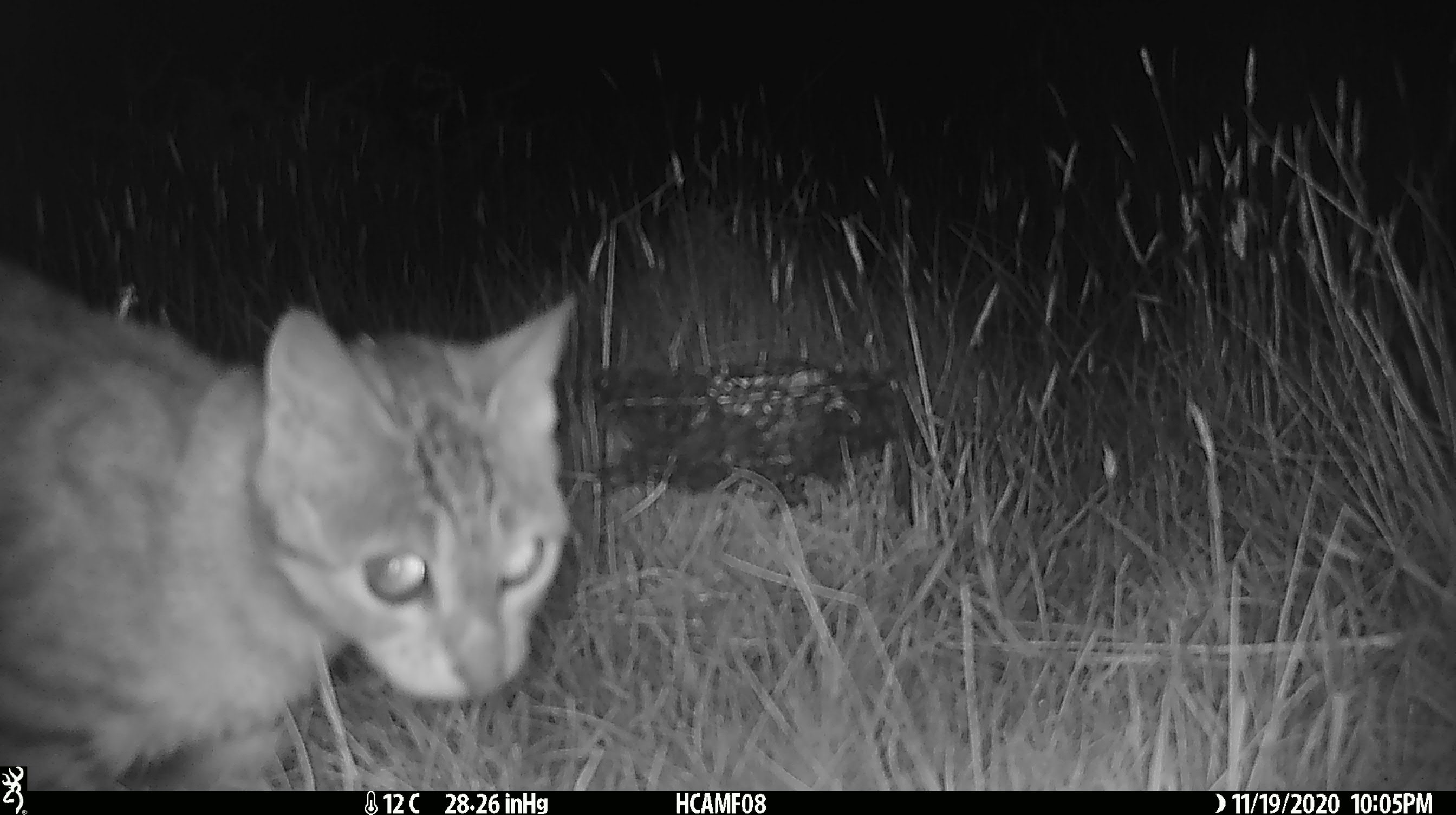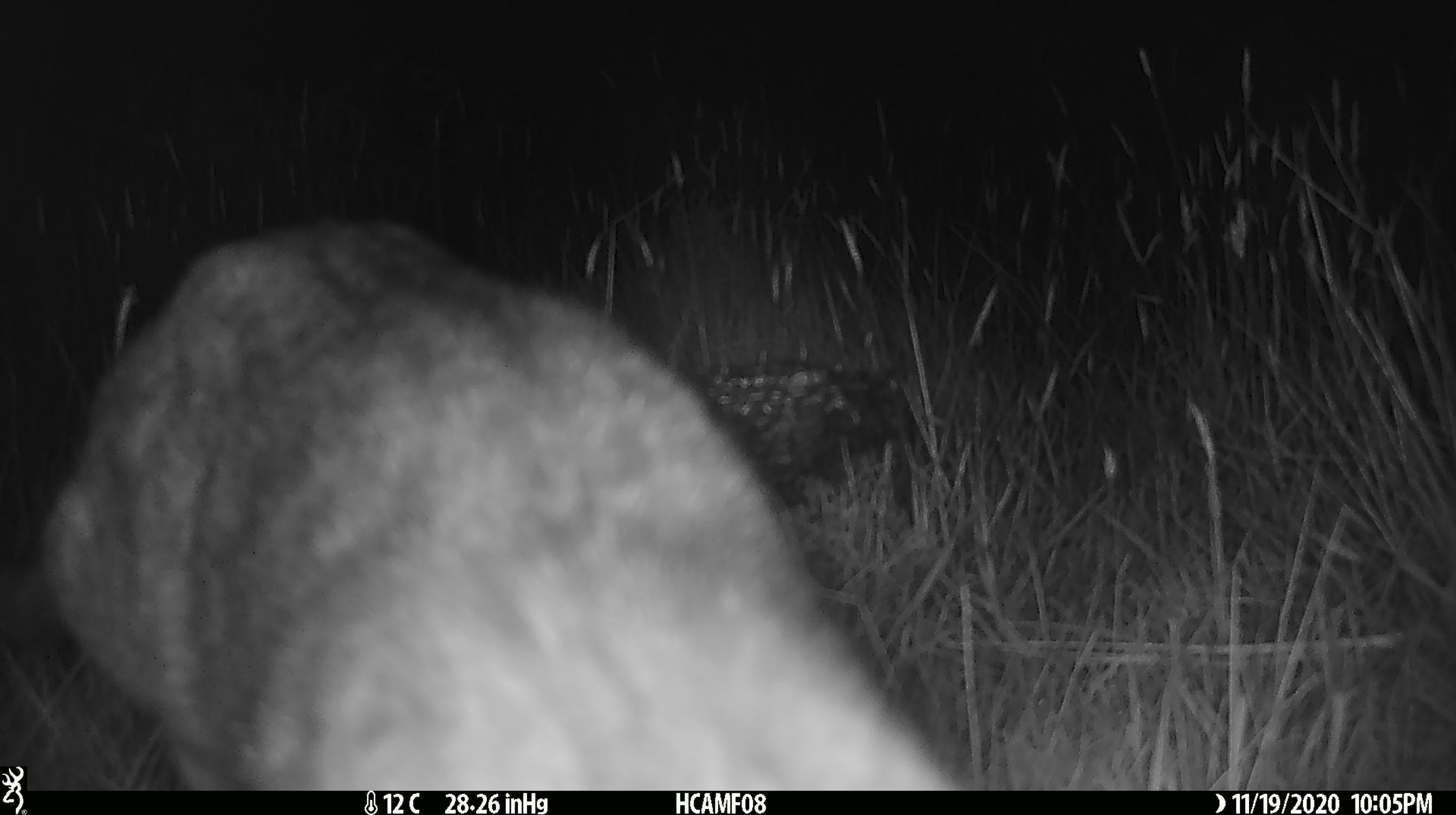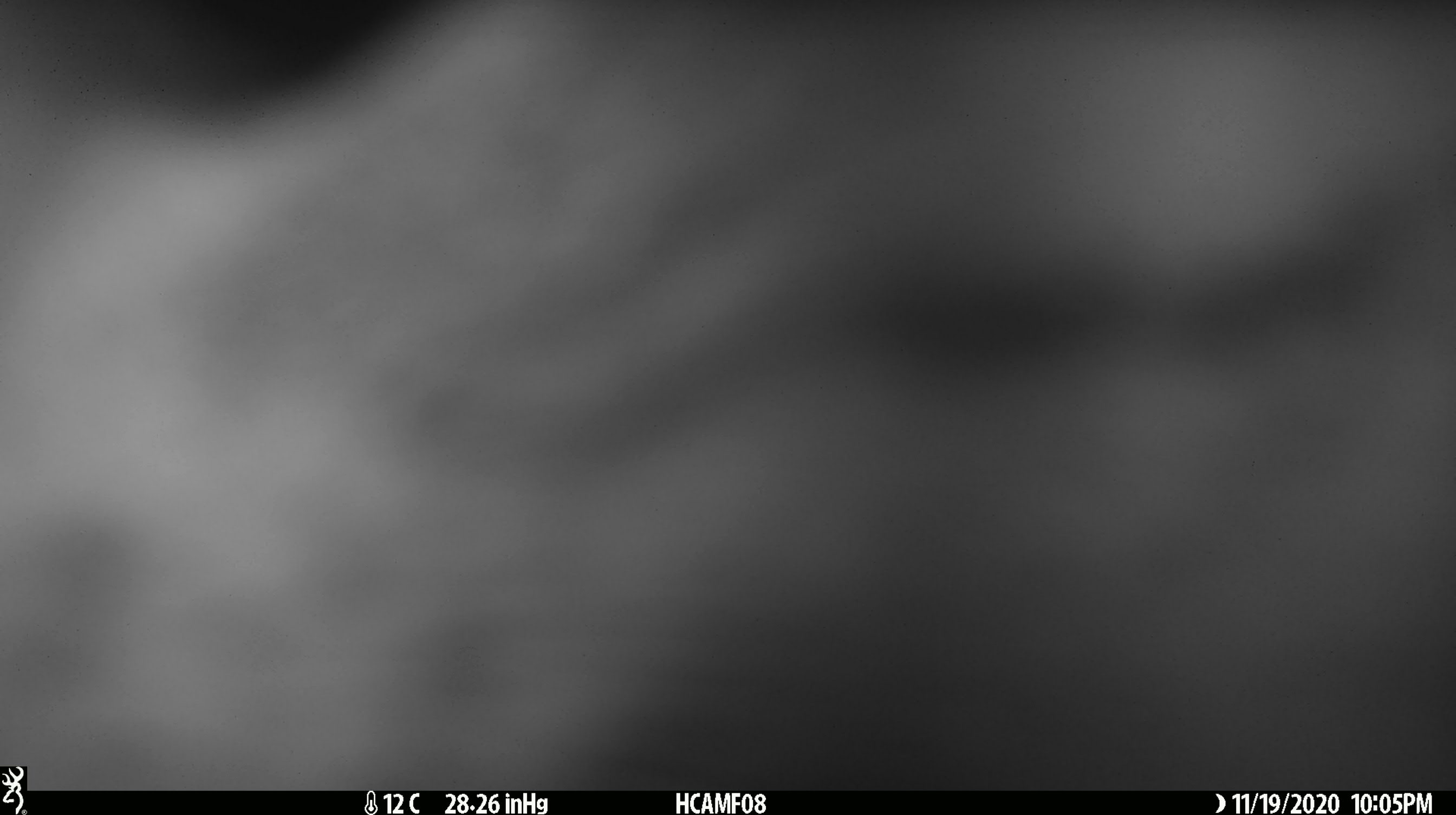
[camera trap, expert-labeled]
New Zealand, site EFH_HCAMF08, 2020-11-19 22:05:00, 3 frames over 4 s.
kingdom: Animalia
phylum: Chordata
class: Mammalia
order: Carnivora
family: Felidae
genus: Felis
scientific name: Felis catus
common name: domestic cat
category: cat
Cat (domestic cat) (Felis catus).